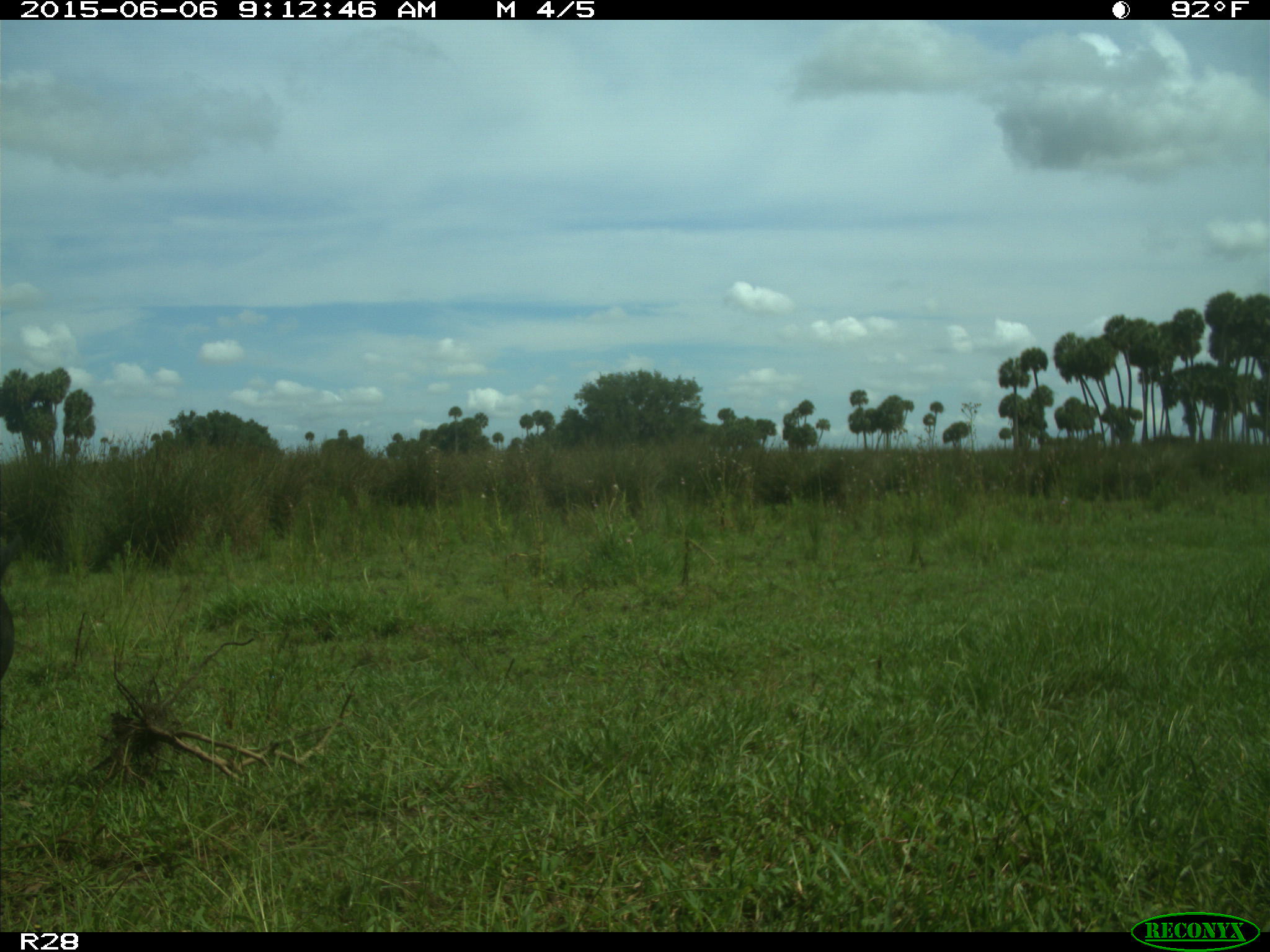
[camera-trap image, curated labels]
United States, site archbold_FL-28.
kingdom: Animalia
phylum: Chordata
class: Mammalia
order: Artiodactyla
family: Bovidae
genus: Bos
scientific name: Bos taurus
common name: domestic cow